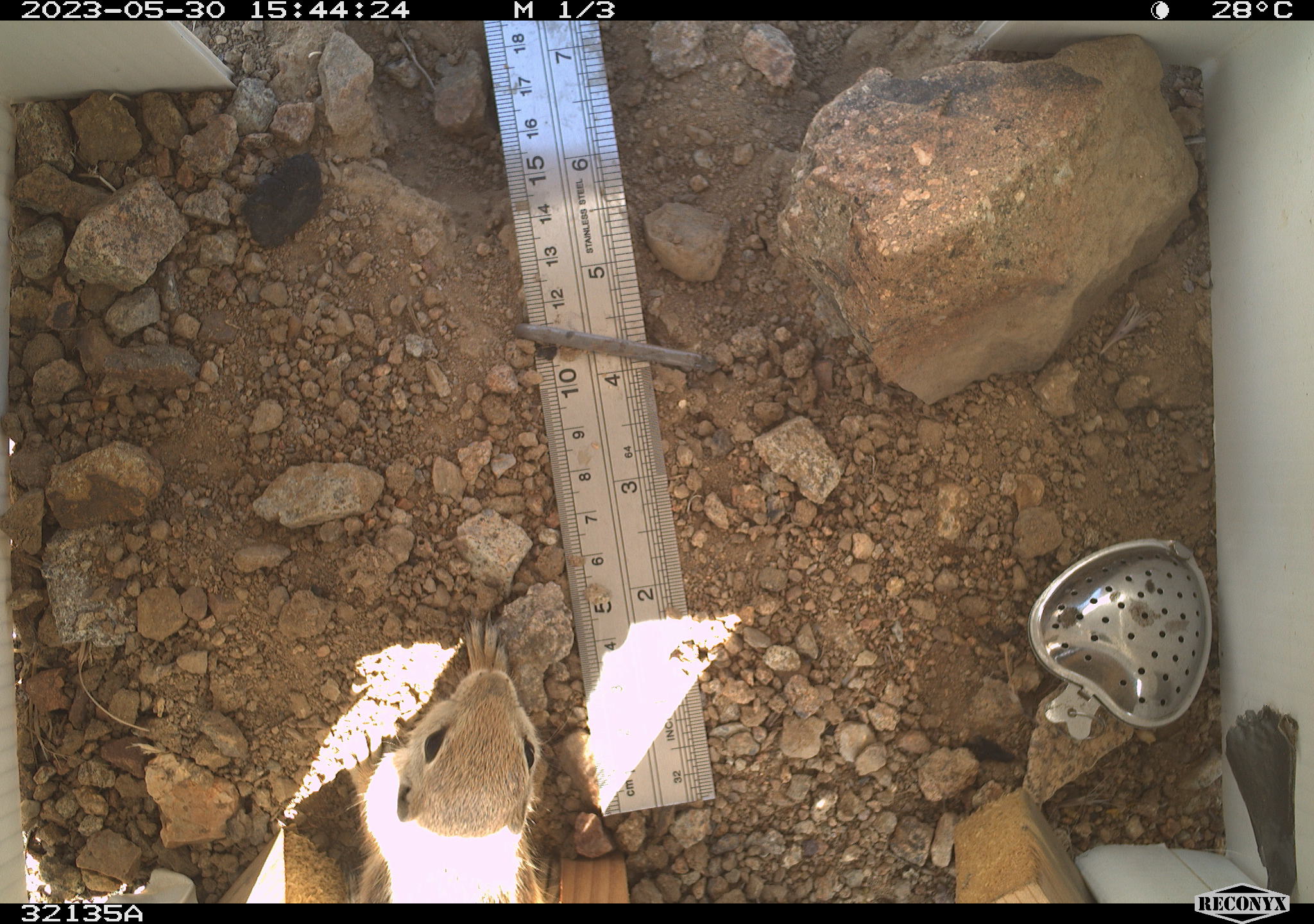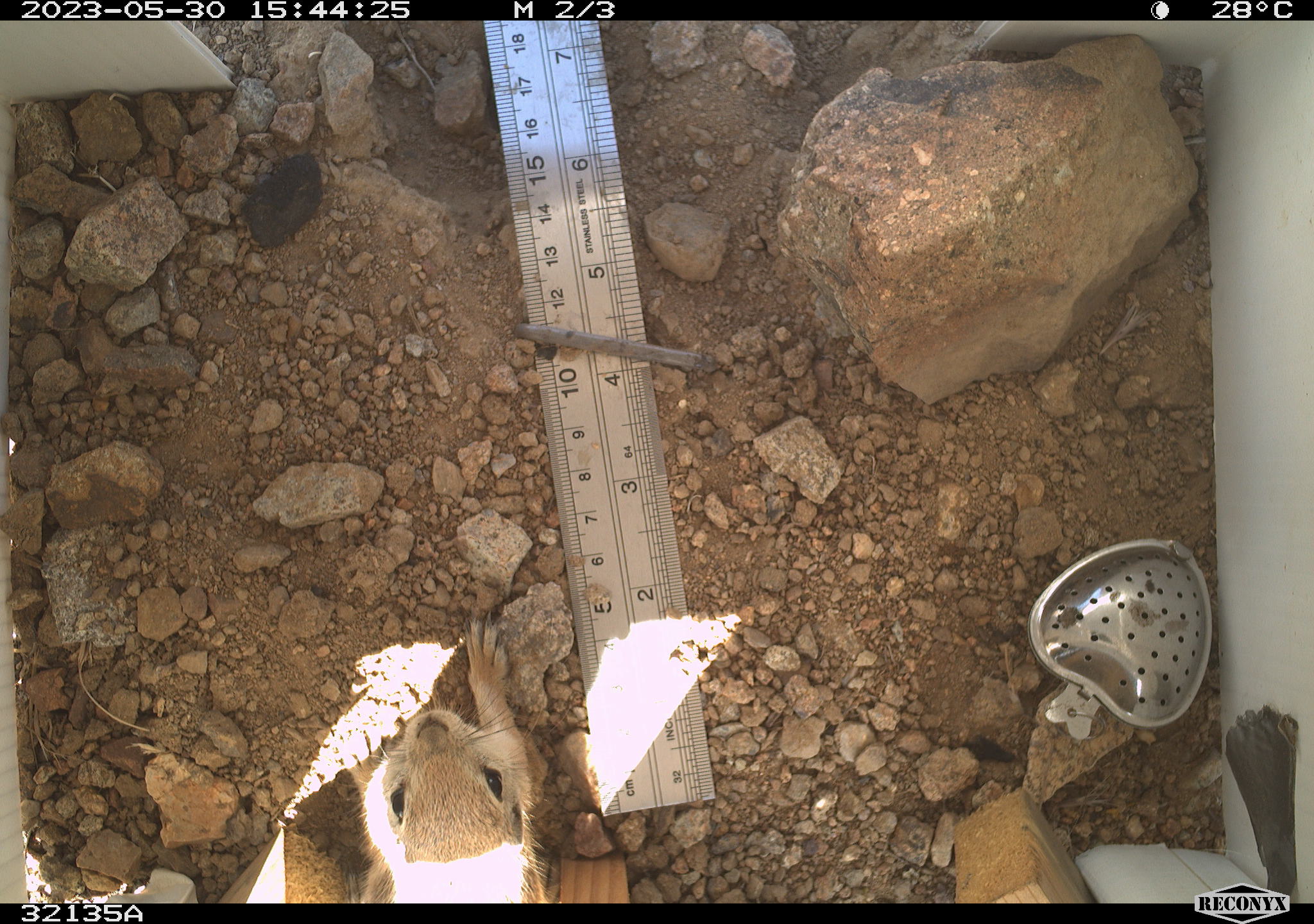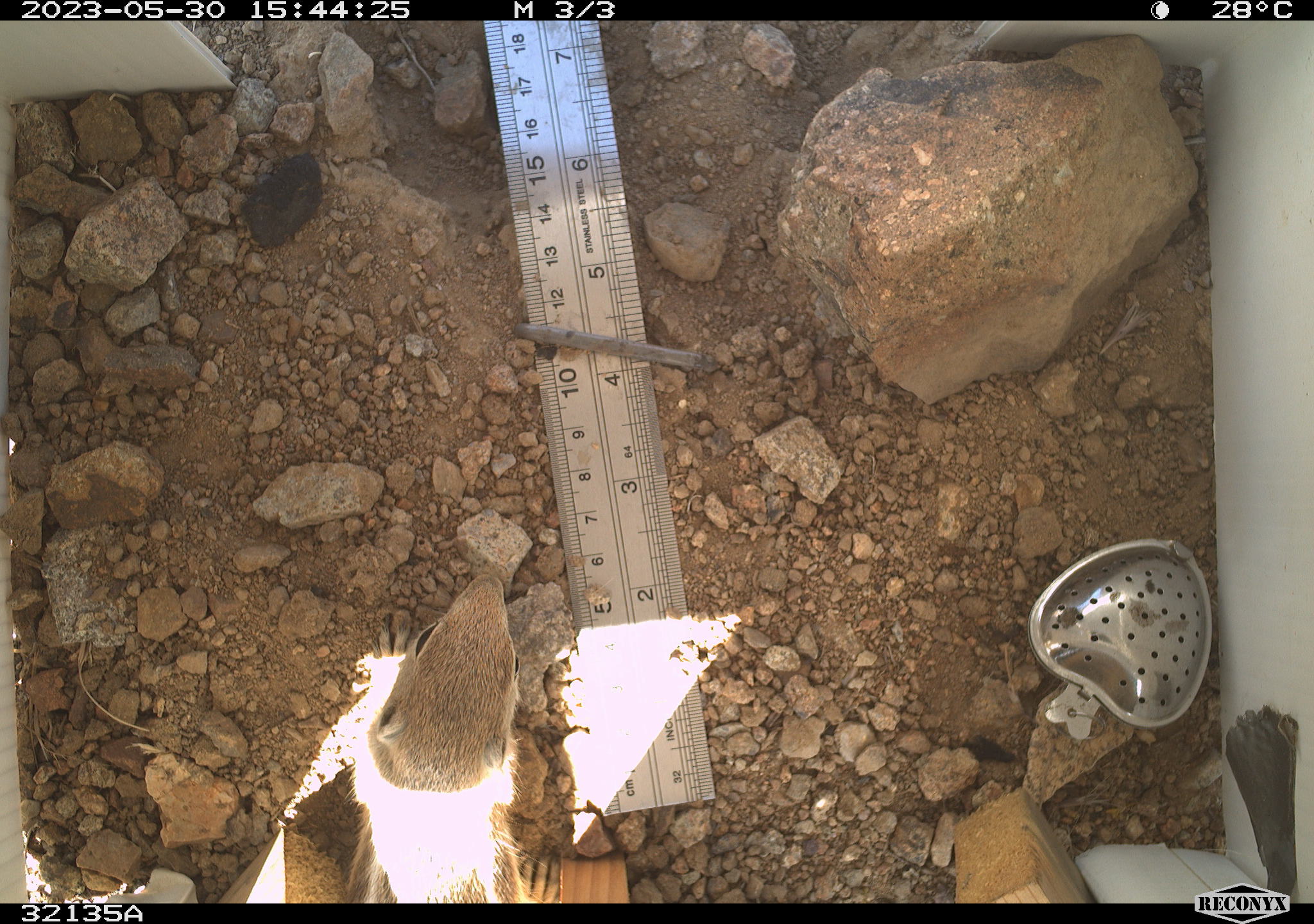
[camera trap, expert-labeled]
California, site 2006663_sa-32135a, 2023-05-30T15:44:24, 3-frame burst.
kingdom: Animalia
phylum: Chordata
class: Mammalia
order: Rodentia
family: Sciuridae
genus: Ammospermophilus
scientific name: Ammospermophilus leucurus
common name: white-tailed antelope squirrel